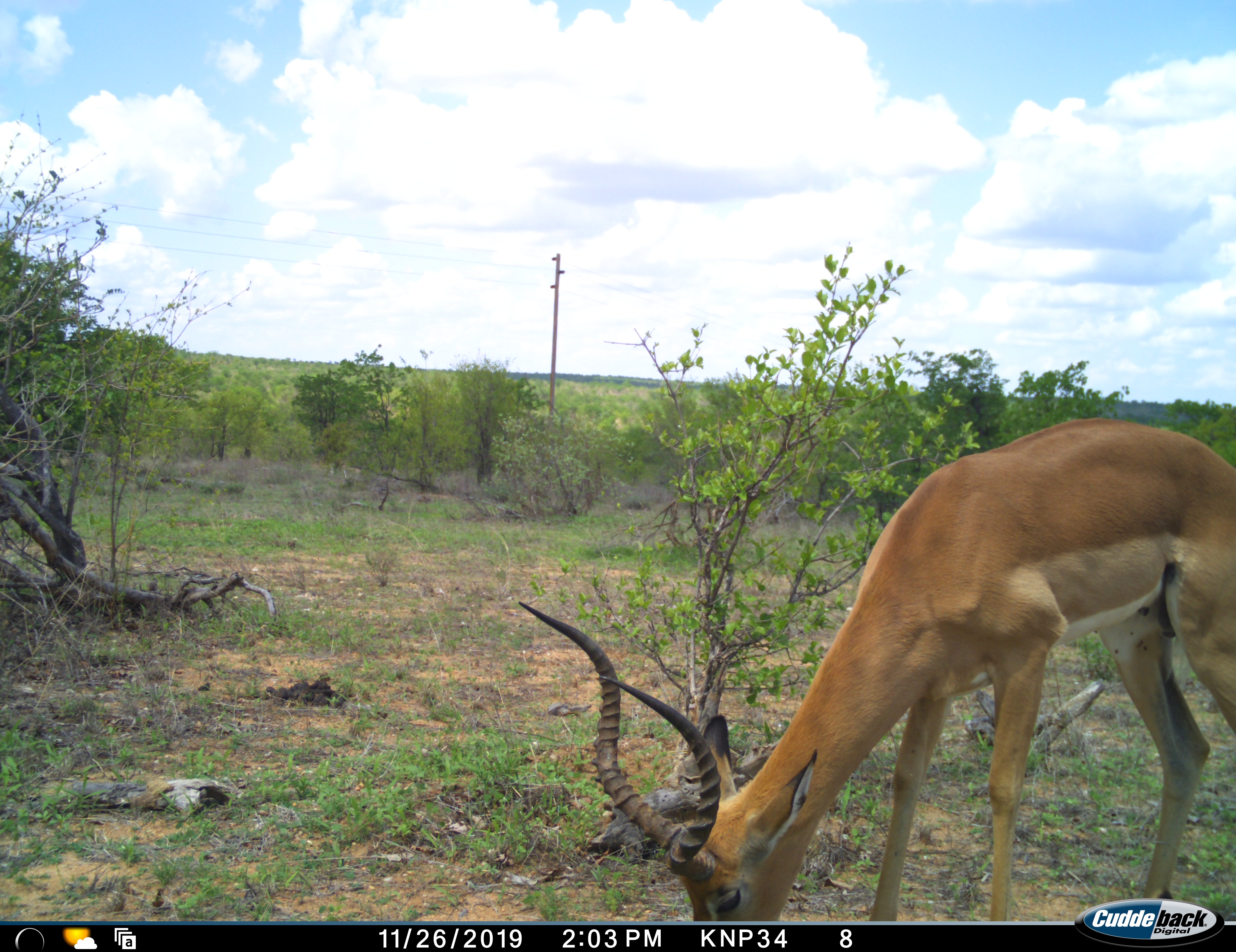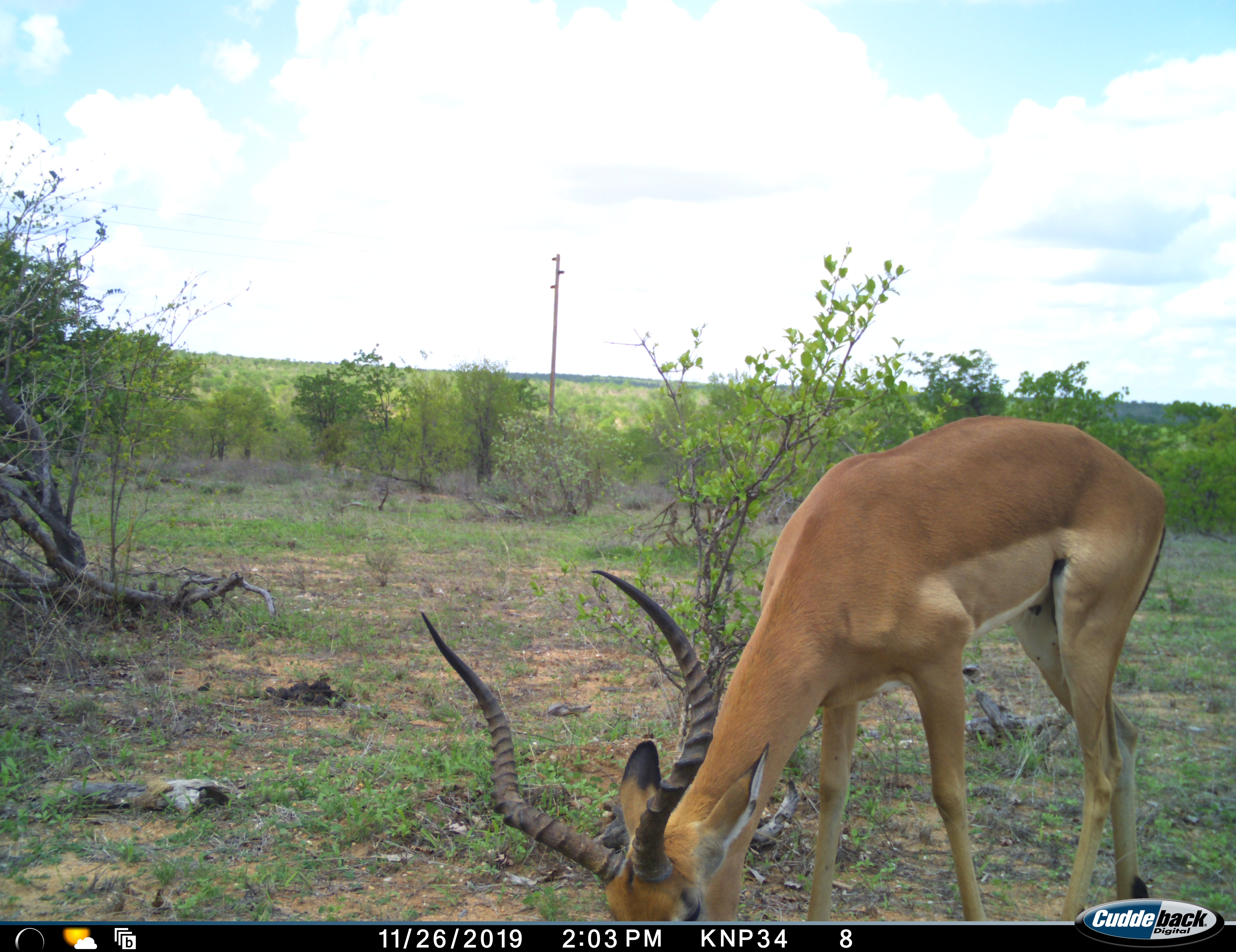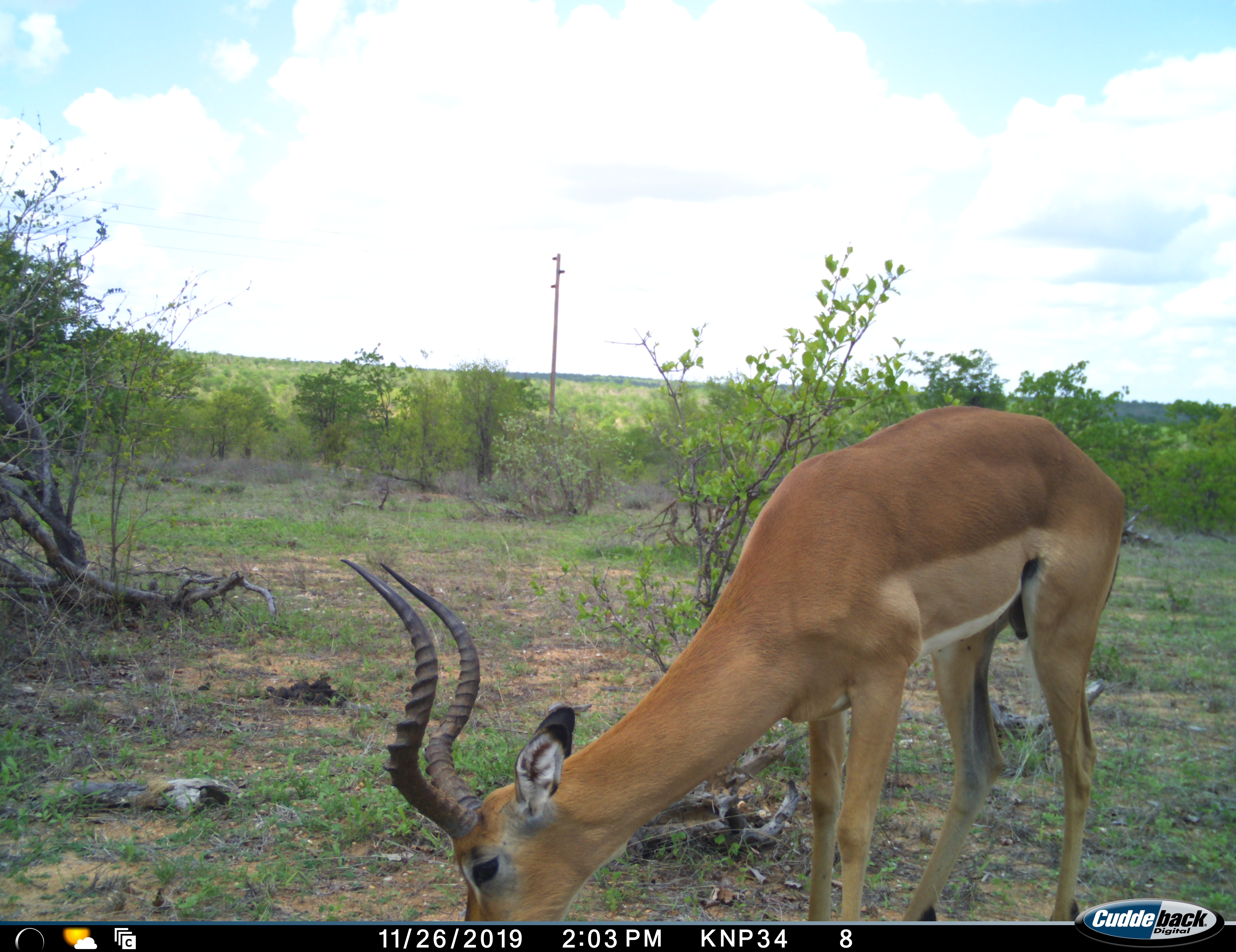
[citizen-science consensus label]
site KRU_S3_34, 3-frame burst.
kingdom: Animalia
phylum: Chordata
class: Mammalia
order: Artiodactyla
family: Bovidae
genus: Aepyceros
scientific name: Aepyceros melampus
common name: impala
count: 1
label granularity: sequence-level